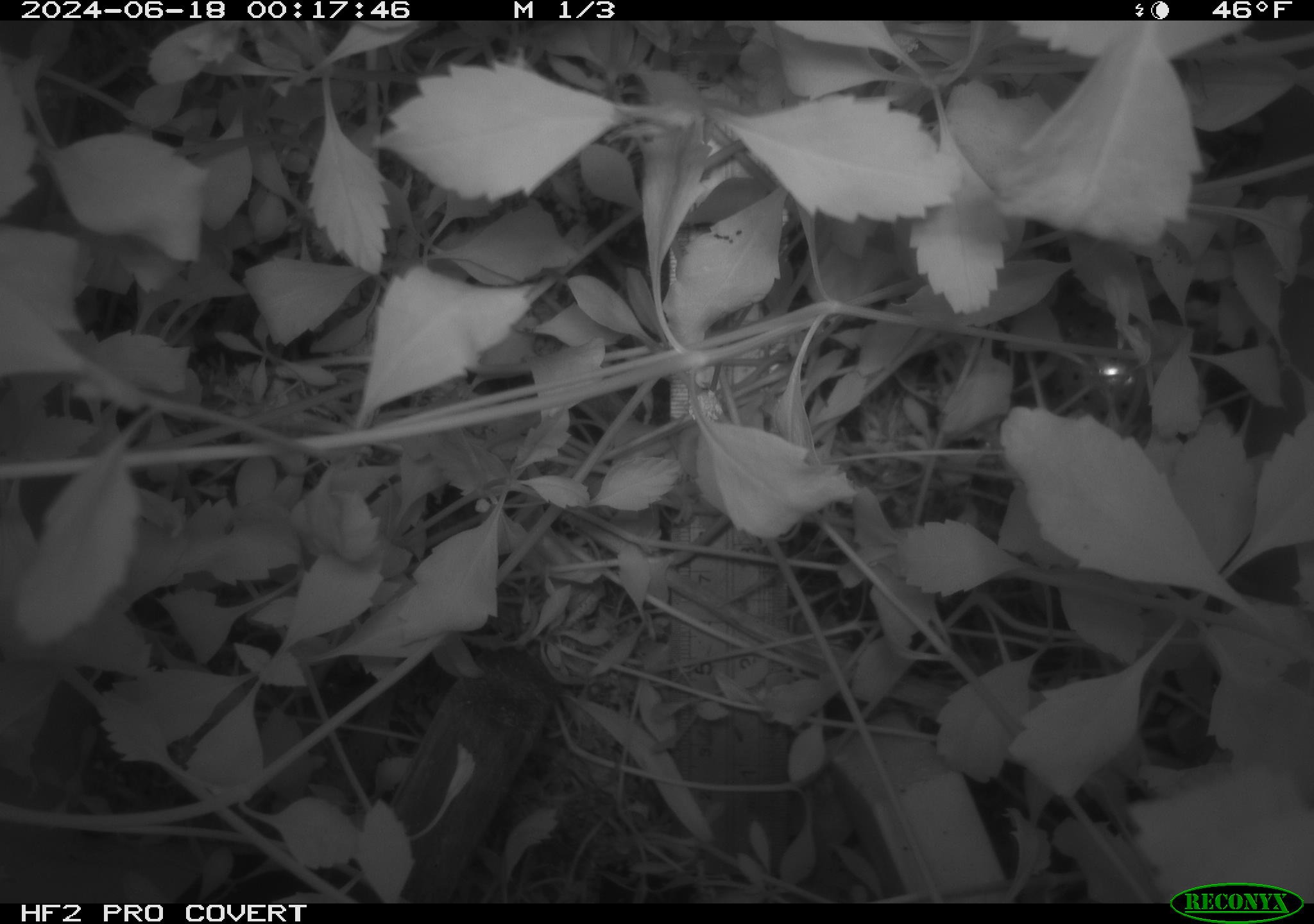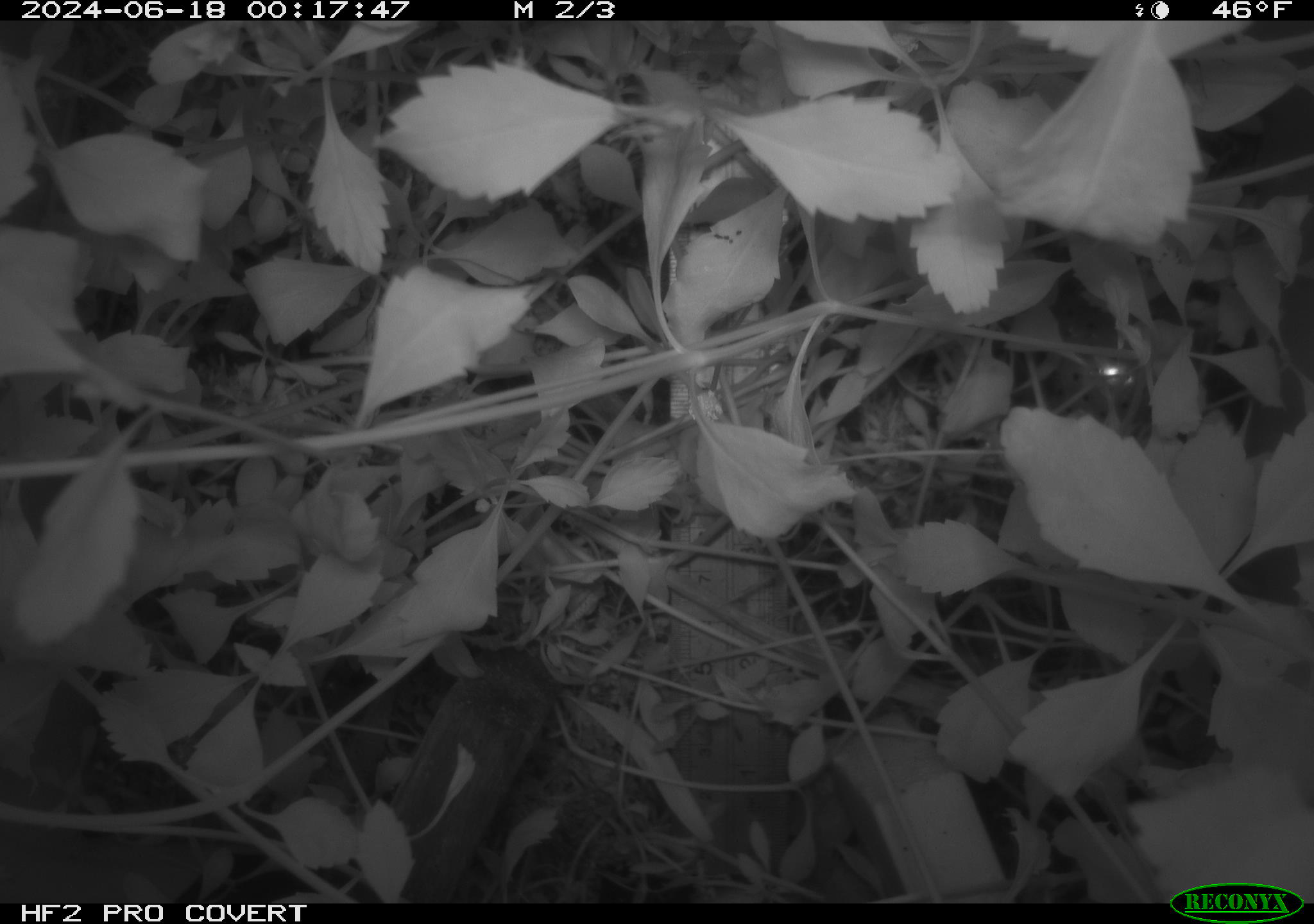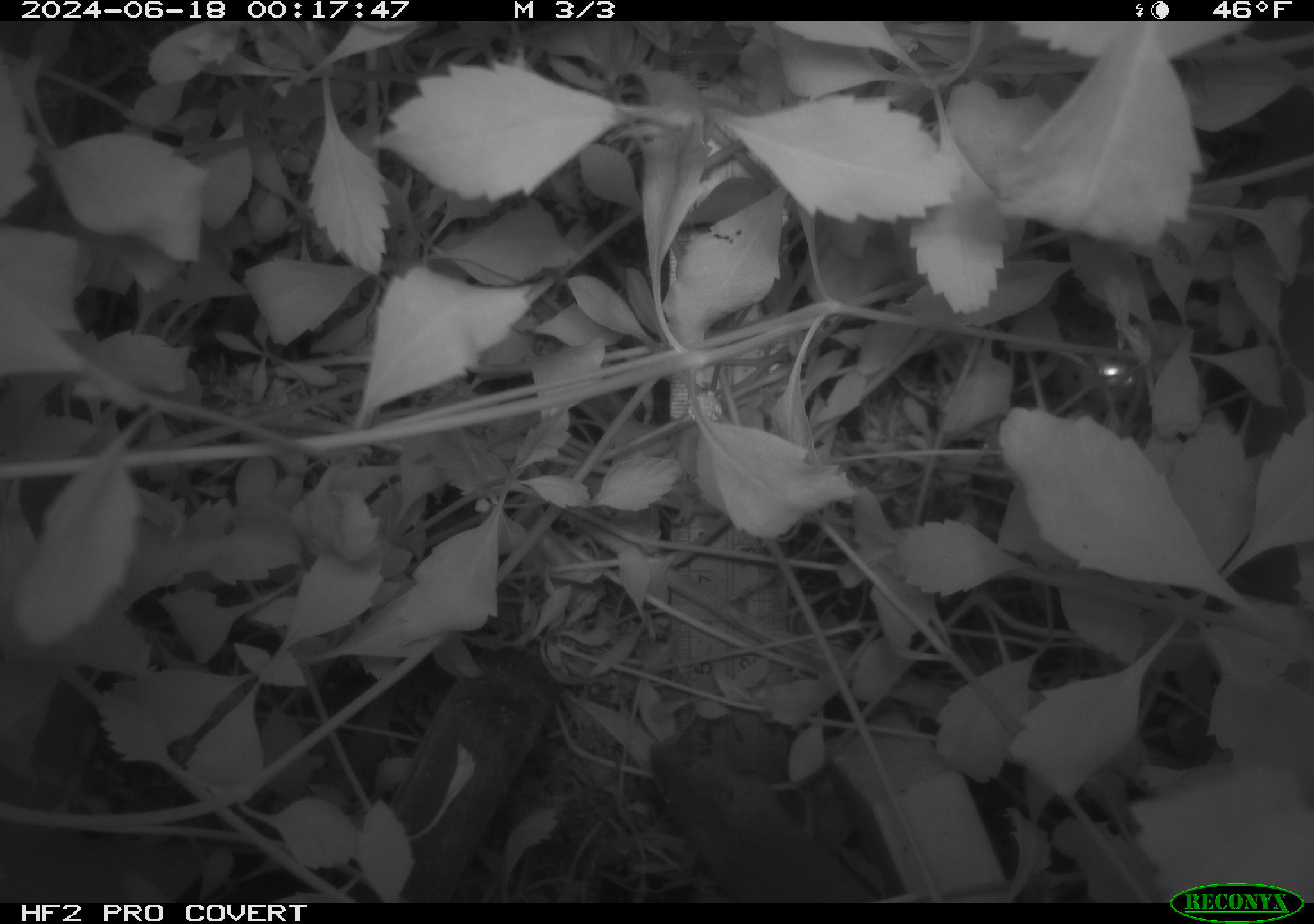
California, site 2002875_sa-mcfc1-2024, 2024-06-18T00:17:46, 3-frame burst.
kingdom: Animalia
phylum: Chordata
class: Mammalia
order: Rodentia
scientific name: Rodentia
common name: rodent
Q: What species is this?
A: Rodent (Rodentia).